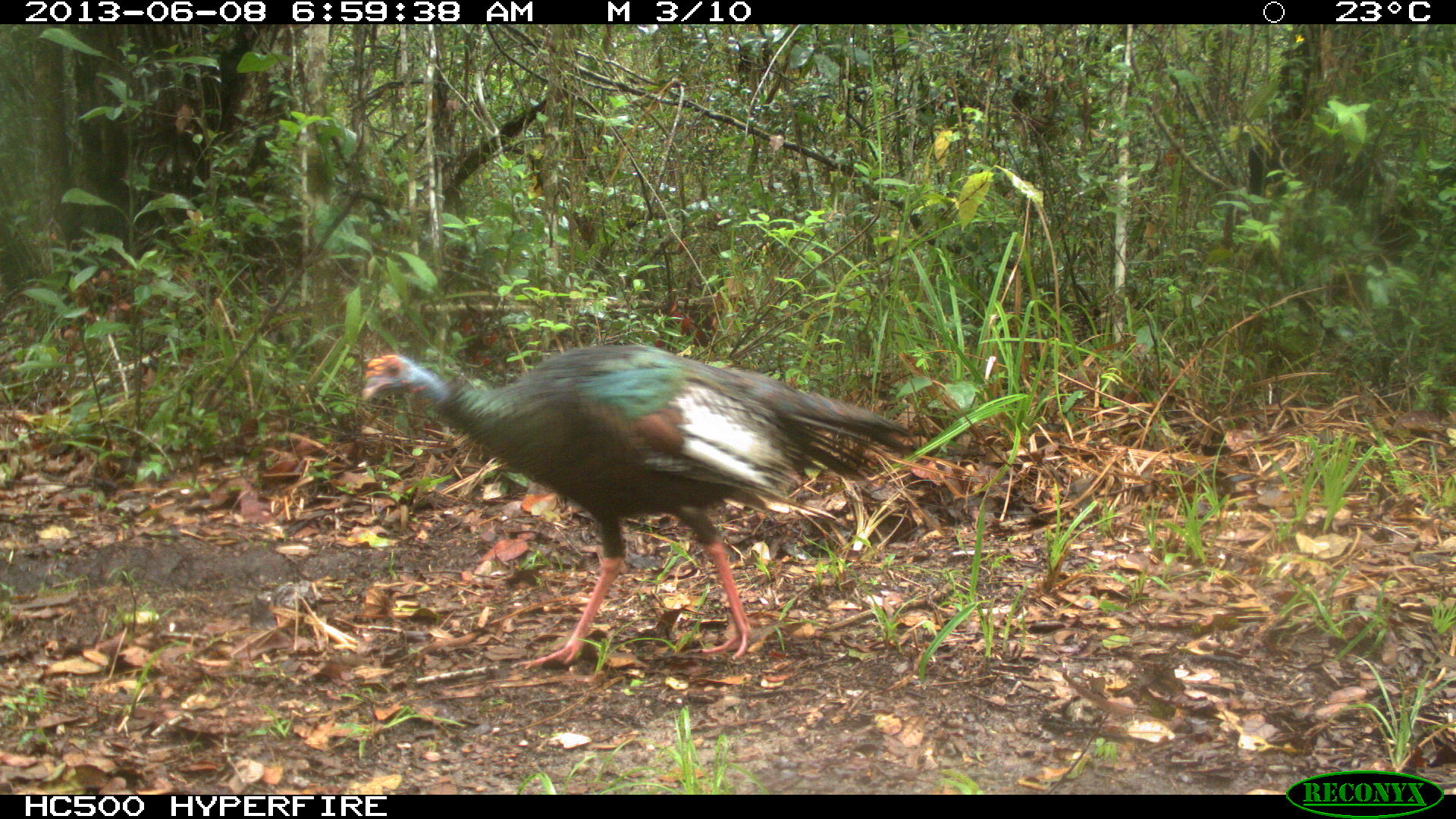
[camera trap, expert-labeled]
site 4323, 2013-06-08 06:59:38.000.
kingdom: Animalia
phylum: Chordata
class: Aves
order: Galliformes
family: Phasianidae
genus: Meleagris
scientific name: Meleagris ocellata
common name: ocellated turkey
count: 2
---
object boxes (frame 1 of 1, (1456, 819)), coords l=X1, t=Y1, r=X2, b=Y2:
meleagris ocellata: l=357, t=342, r=922, b=668